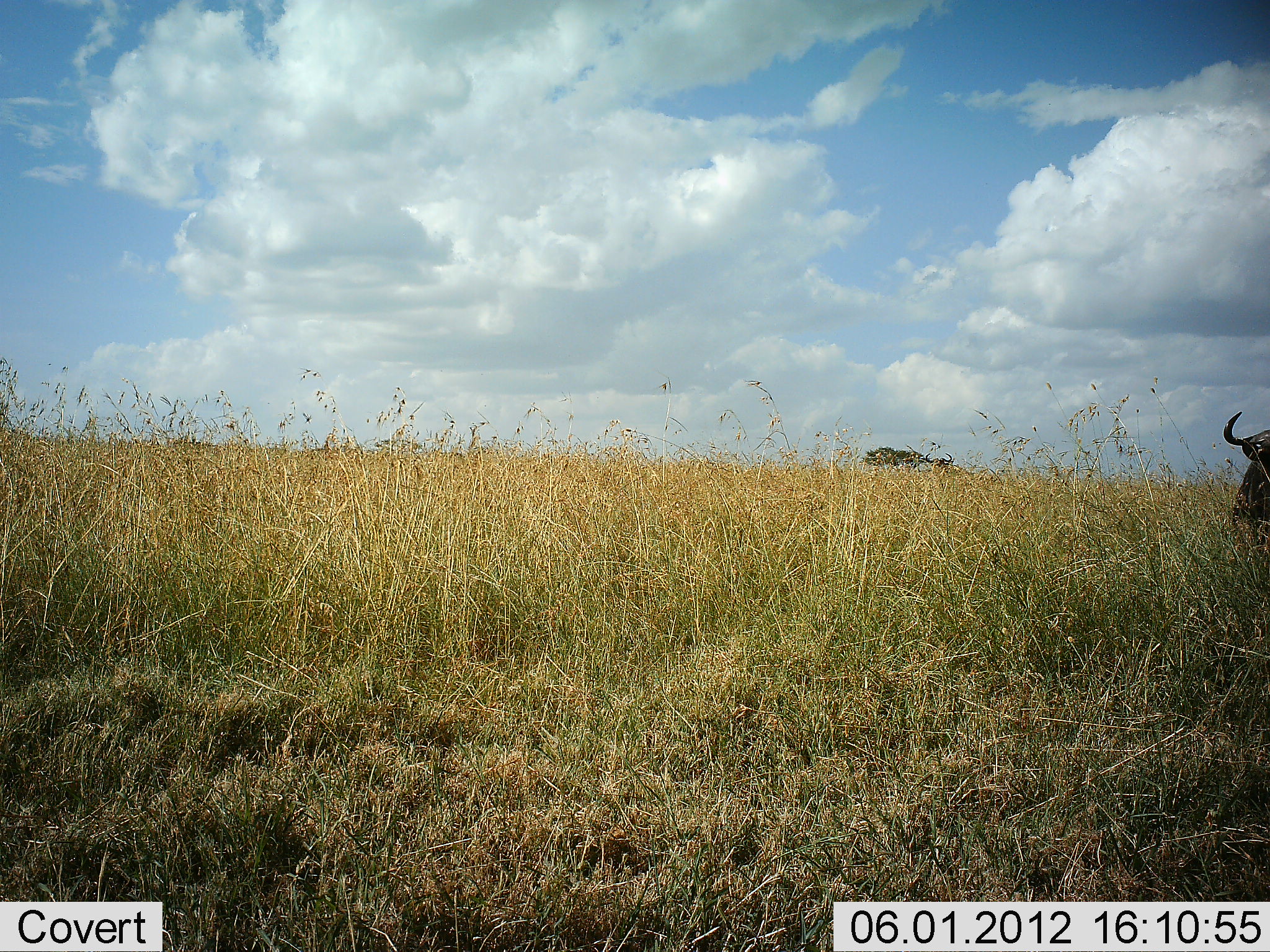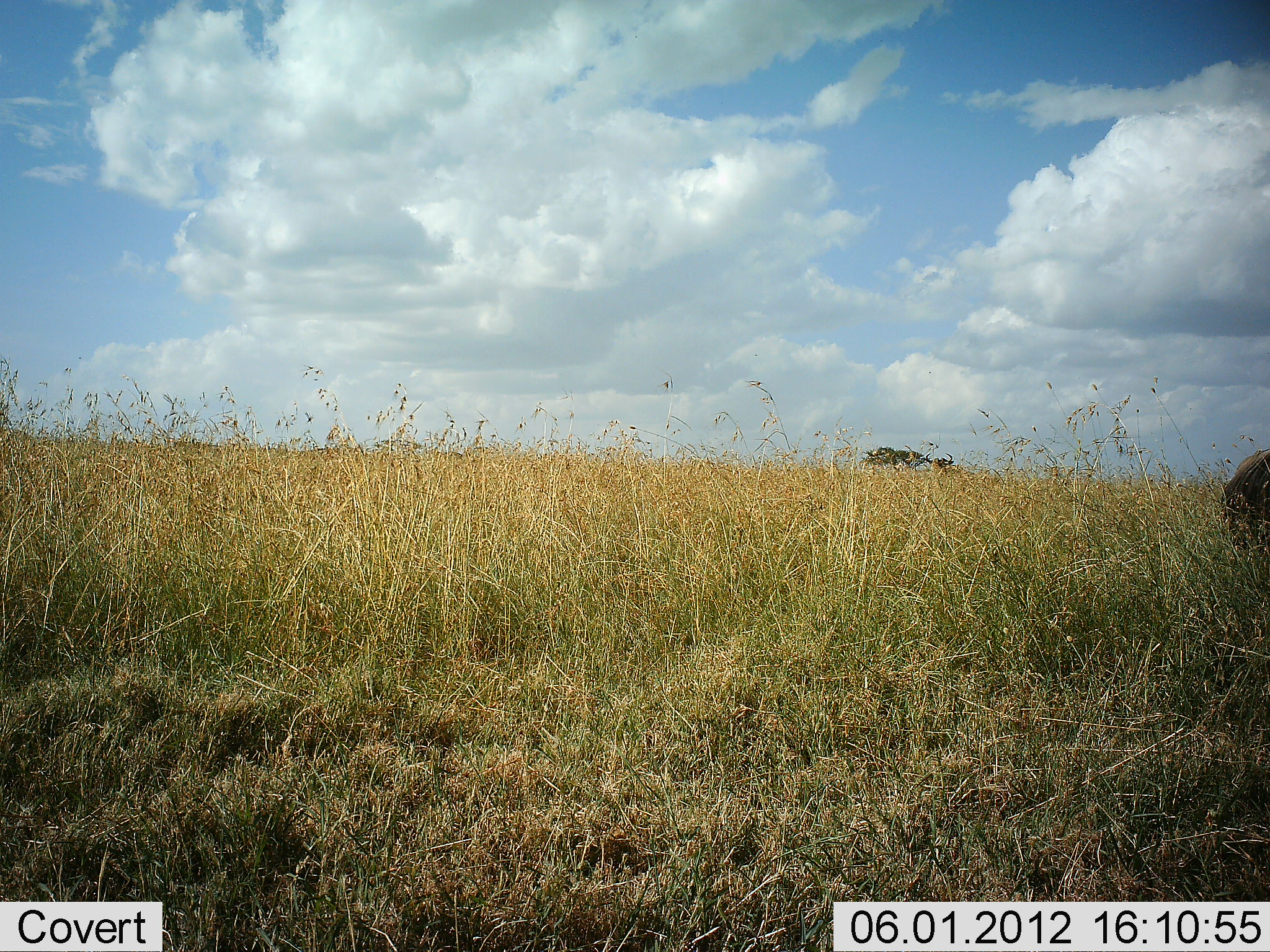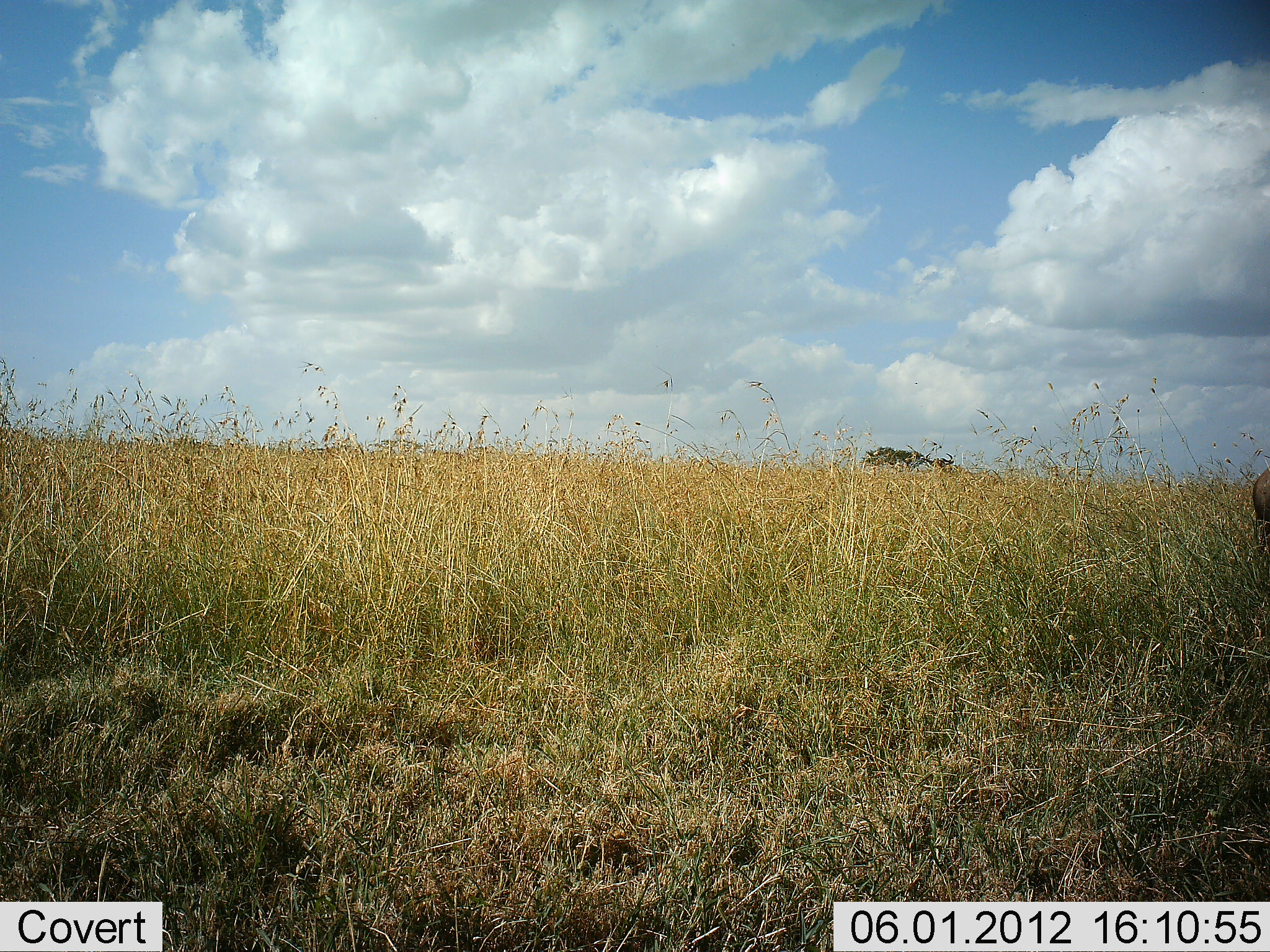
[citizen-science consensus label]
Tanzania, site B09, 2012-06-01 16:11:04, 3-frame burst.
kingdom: Animalia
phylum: Chordata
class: Mammalia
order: Artiodactyla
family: Bovidae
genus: Connochaetes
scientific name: Connochaetes taurinus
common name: blue wildebeest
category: wildebeest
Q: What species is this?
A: Wildebeest (blue wildebeest) (Connochaetes taurinus).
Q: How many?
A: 1.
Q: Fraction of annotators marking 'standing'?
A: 50%.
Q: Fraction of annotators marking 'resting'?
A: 0%.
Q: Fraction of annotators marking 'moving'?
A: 40%.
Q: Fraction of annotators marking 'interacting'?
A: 0%.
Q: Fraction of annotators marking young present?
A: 0%.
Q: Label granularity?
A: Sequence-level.